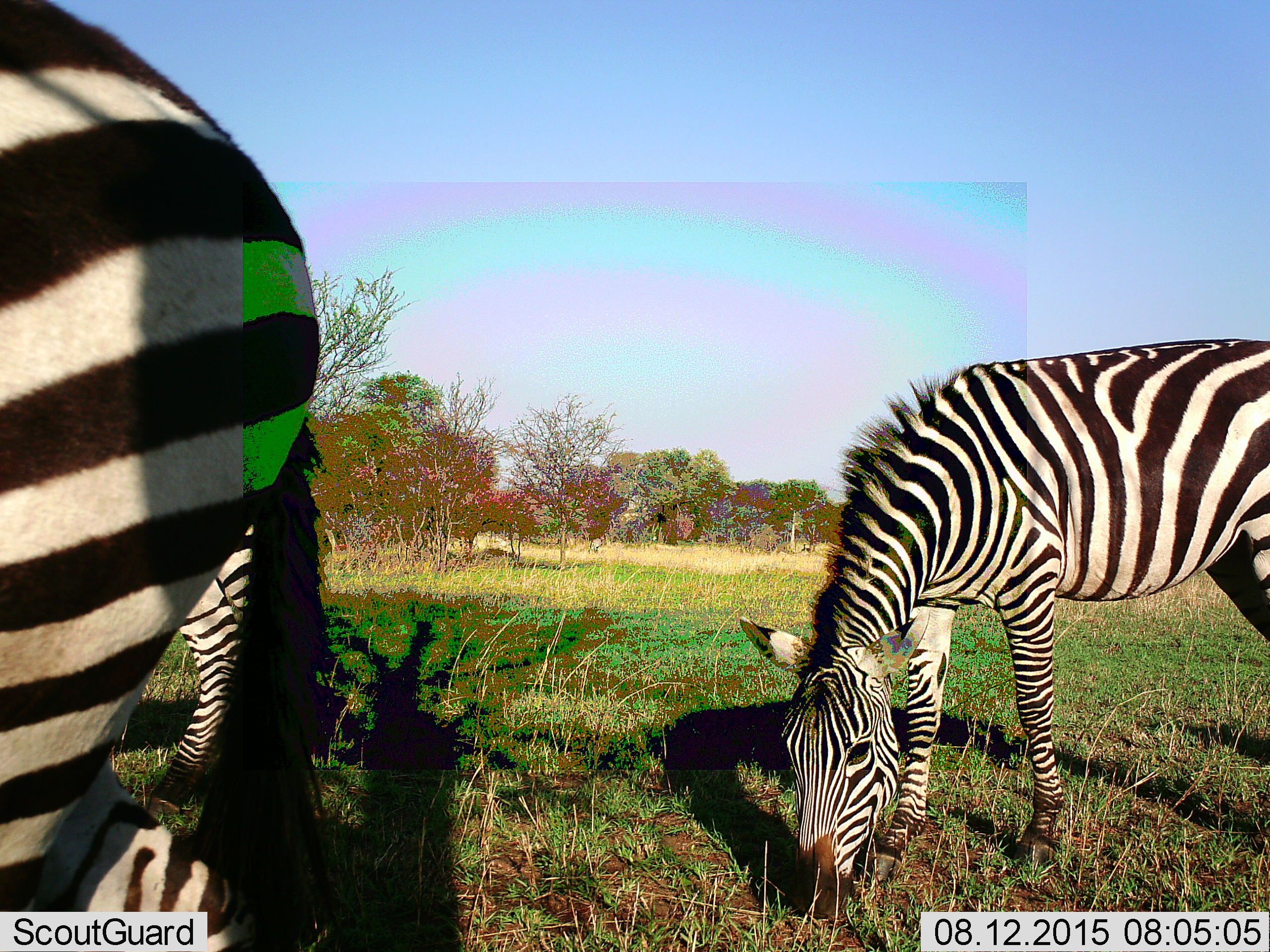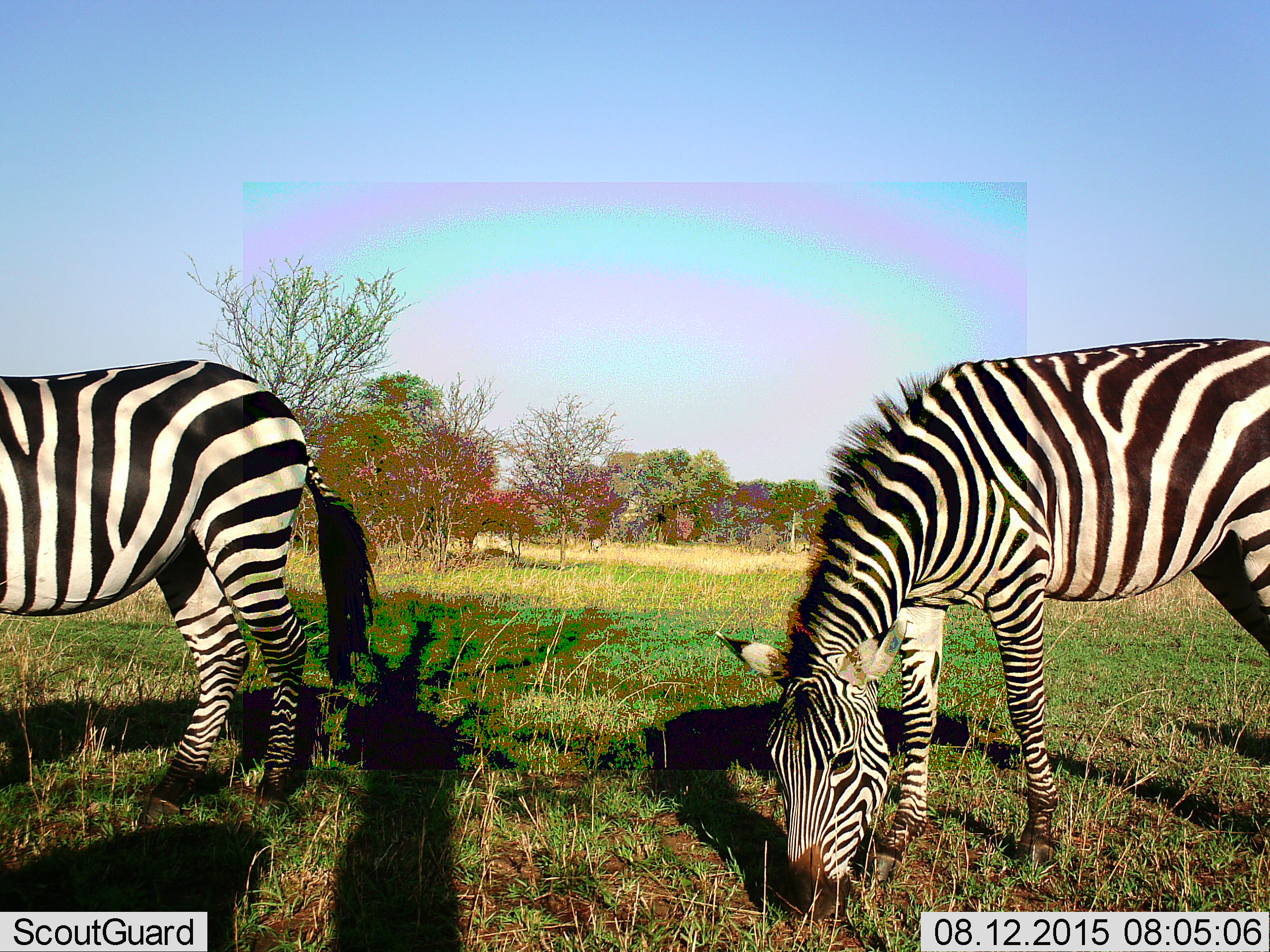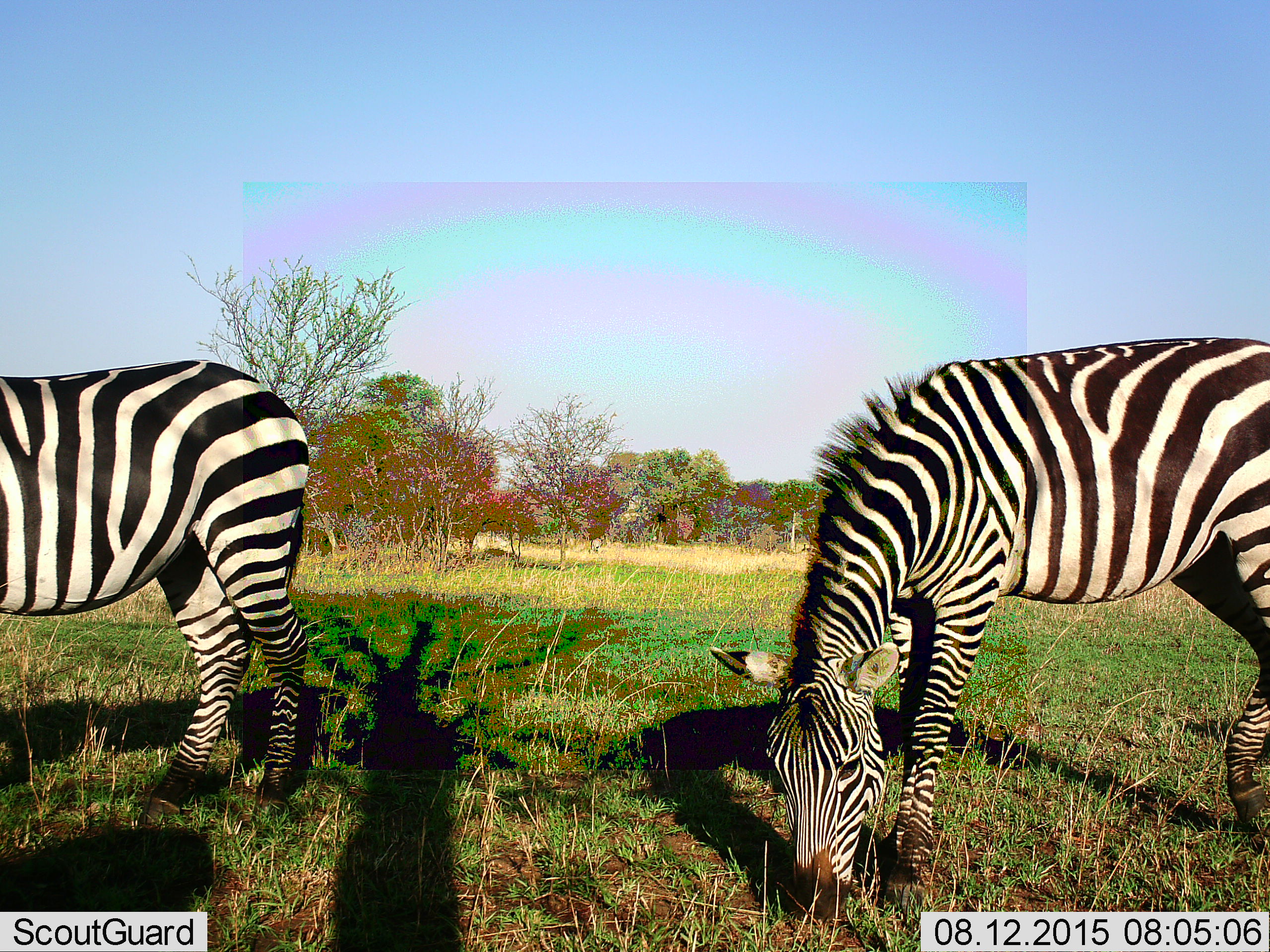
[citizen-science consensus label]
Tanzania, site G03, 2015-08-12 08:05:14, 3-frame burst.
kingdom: Animalia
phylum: Chordata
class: Mammalia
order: Perissodactyla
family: Equidae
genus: Equus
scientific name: Equus quagga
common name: plains zebra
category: zebra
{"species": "zebra (plains zebra) (Equus quagga)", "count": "3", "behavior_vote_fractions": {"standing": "39%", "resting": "0%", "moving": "56%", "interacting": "0%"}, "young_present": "6%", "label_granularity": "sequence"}